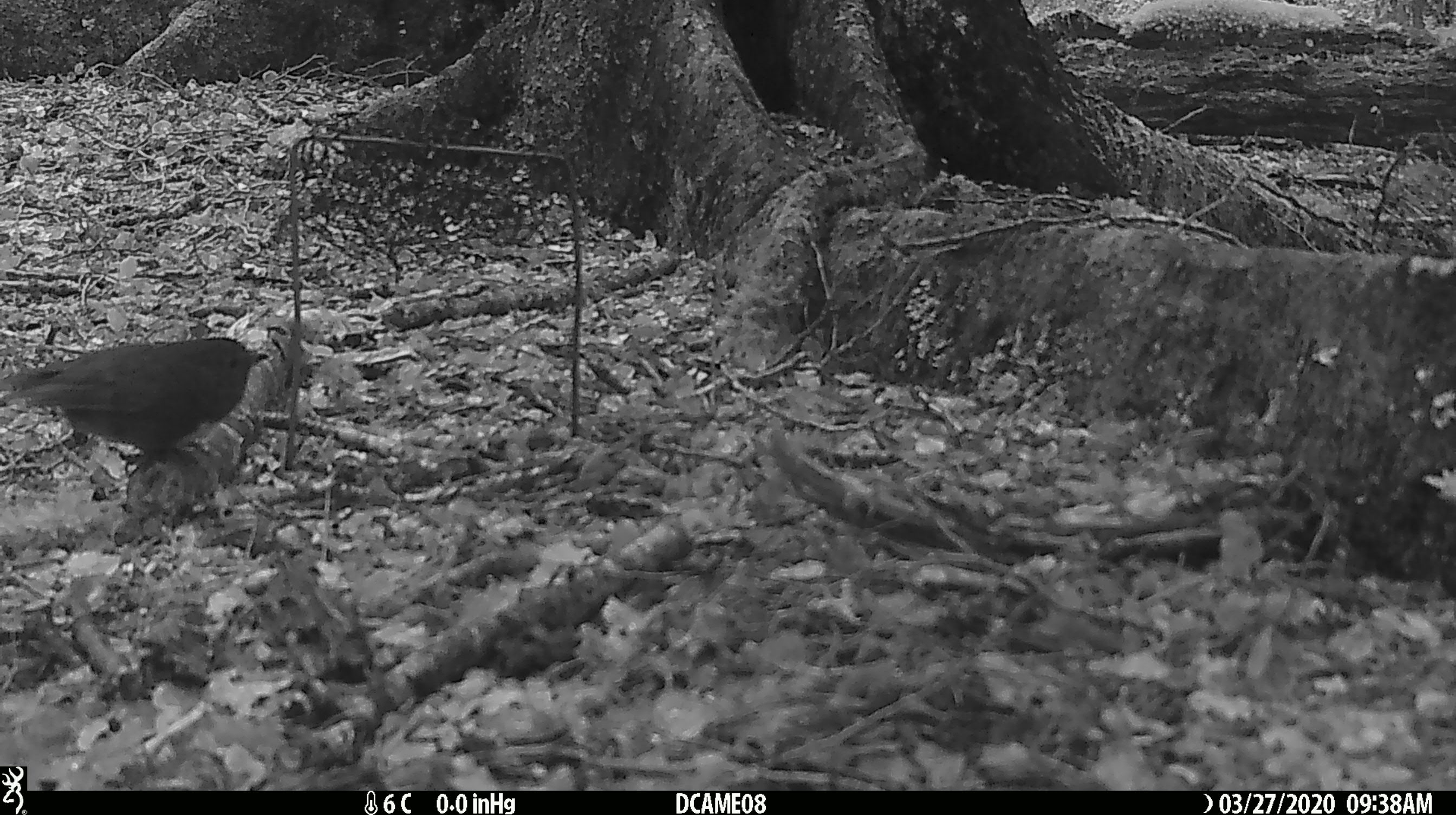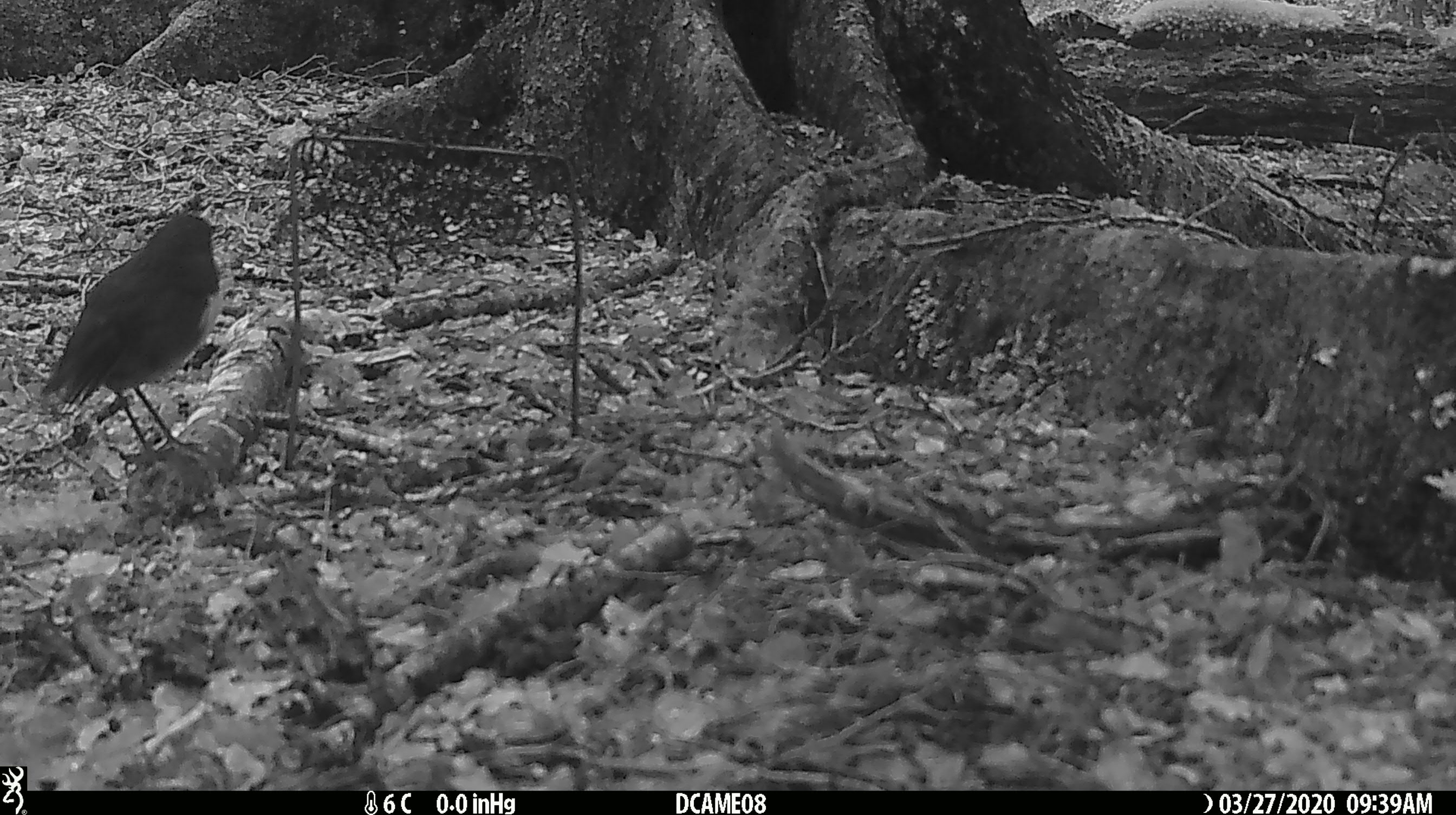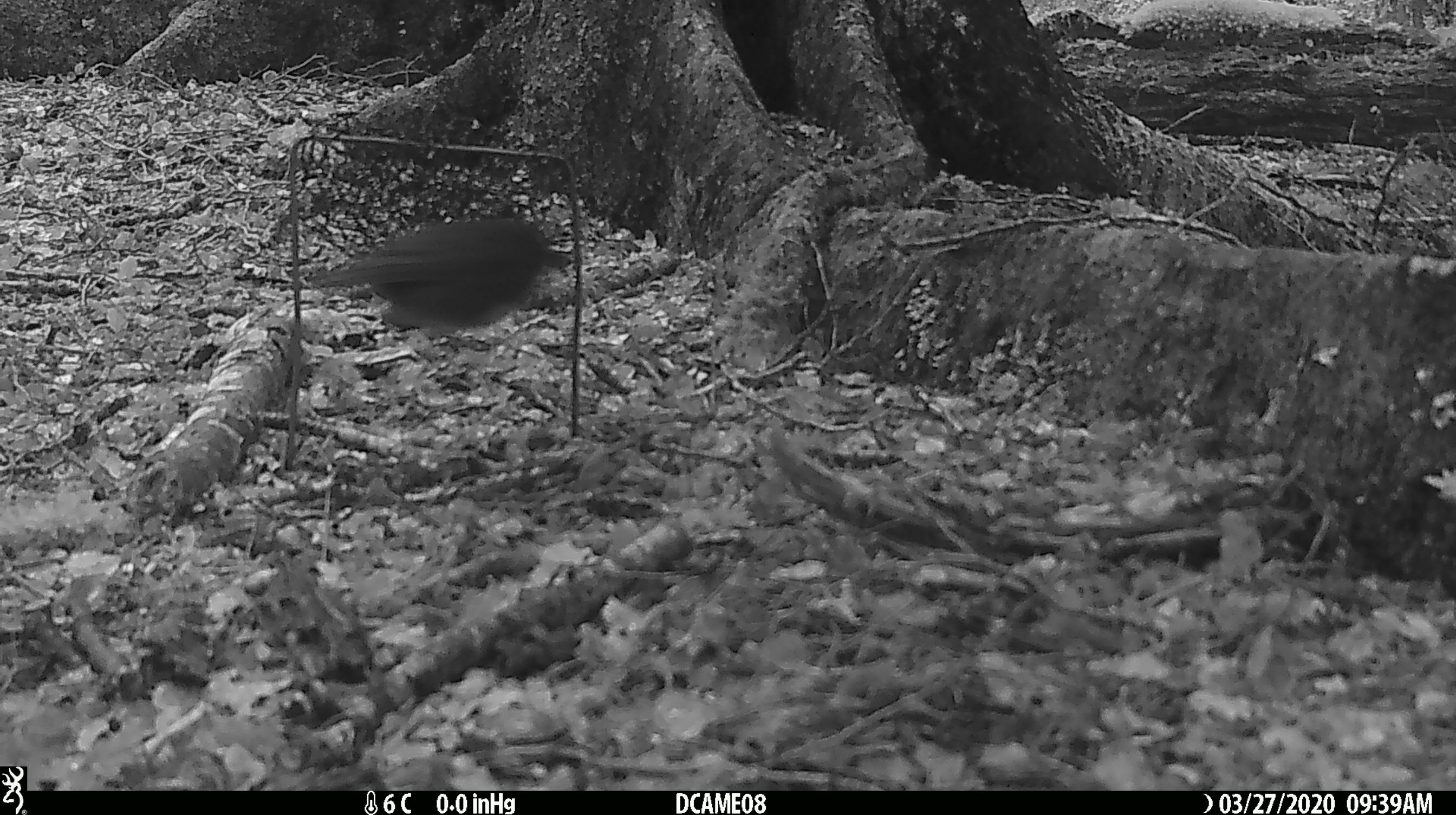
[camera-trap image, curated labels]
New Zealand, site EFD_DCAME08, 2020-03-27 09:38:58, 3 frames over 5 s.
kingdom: Animalia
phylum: Chordata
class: Aves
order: Passeriformes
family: Petroicidae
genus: Petroica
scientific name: Petroica australis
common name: new zealand robin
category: robin